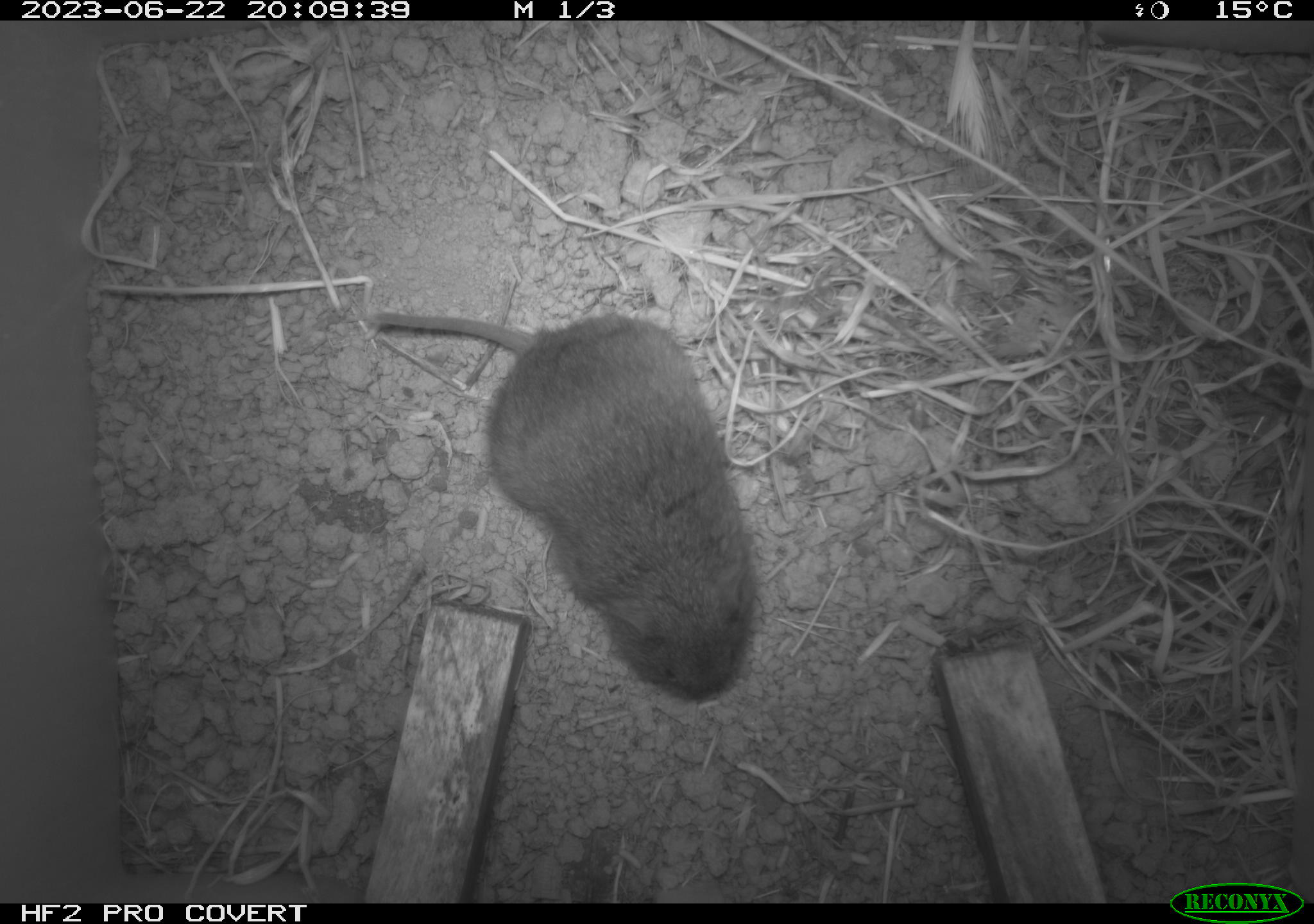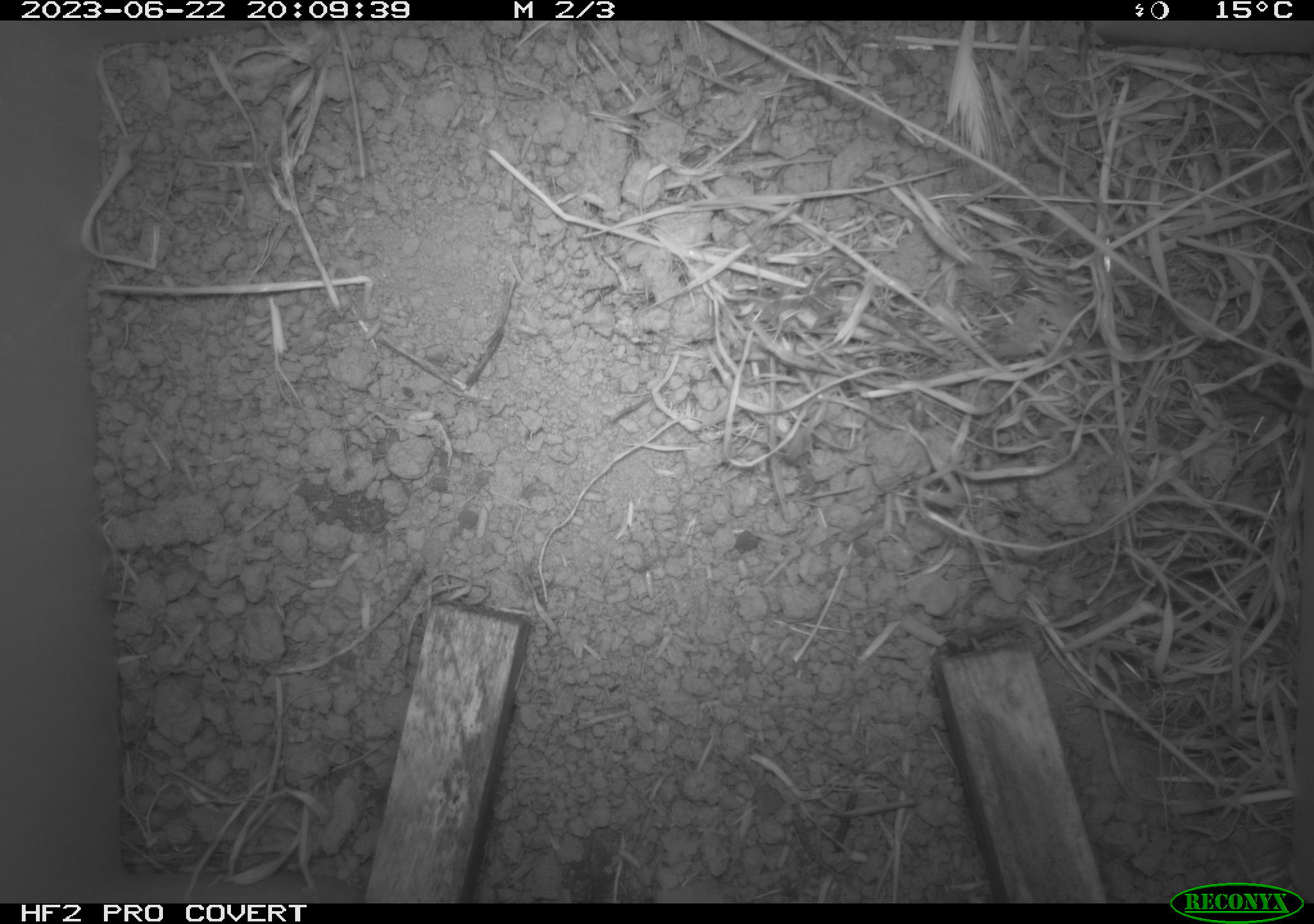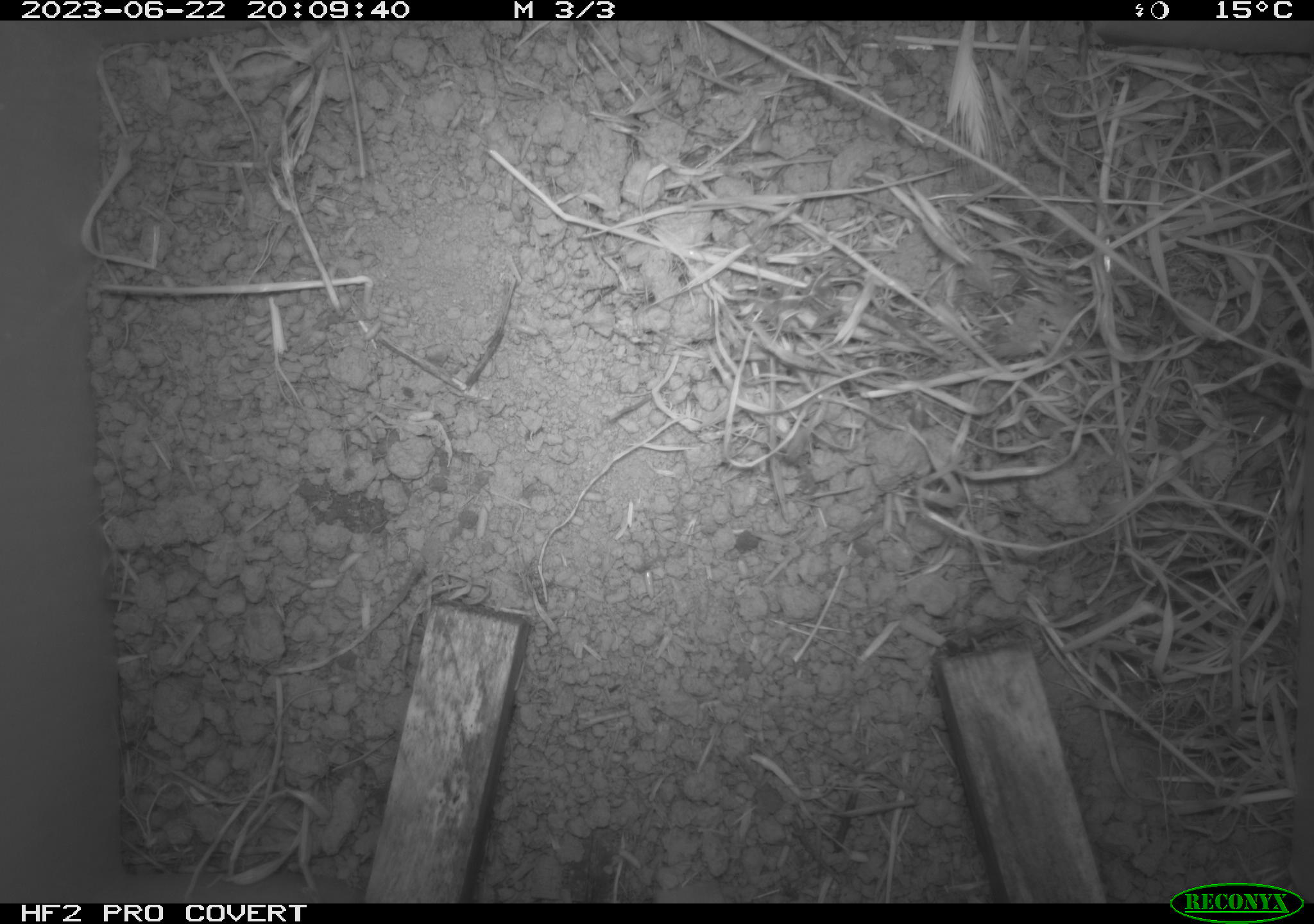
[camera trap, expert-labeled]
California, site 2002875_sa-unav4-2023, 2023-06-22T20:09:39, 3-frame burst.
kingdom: Animalia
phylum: Chordata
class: Mammalia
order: Rodentia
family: Cricetidae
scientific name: Arvicolinae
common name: voles, lemmings, and muskrats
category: arvicolinae subfamily